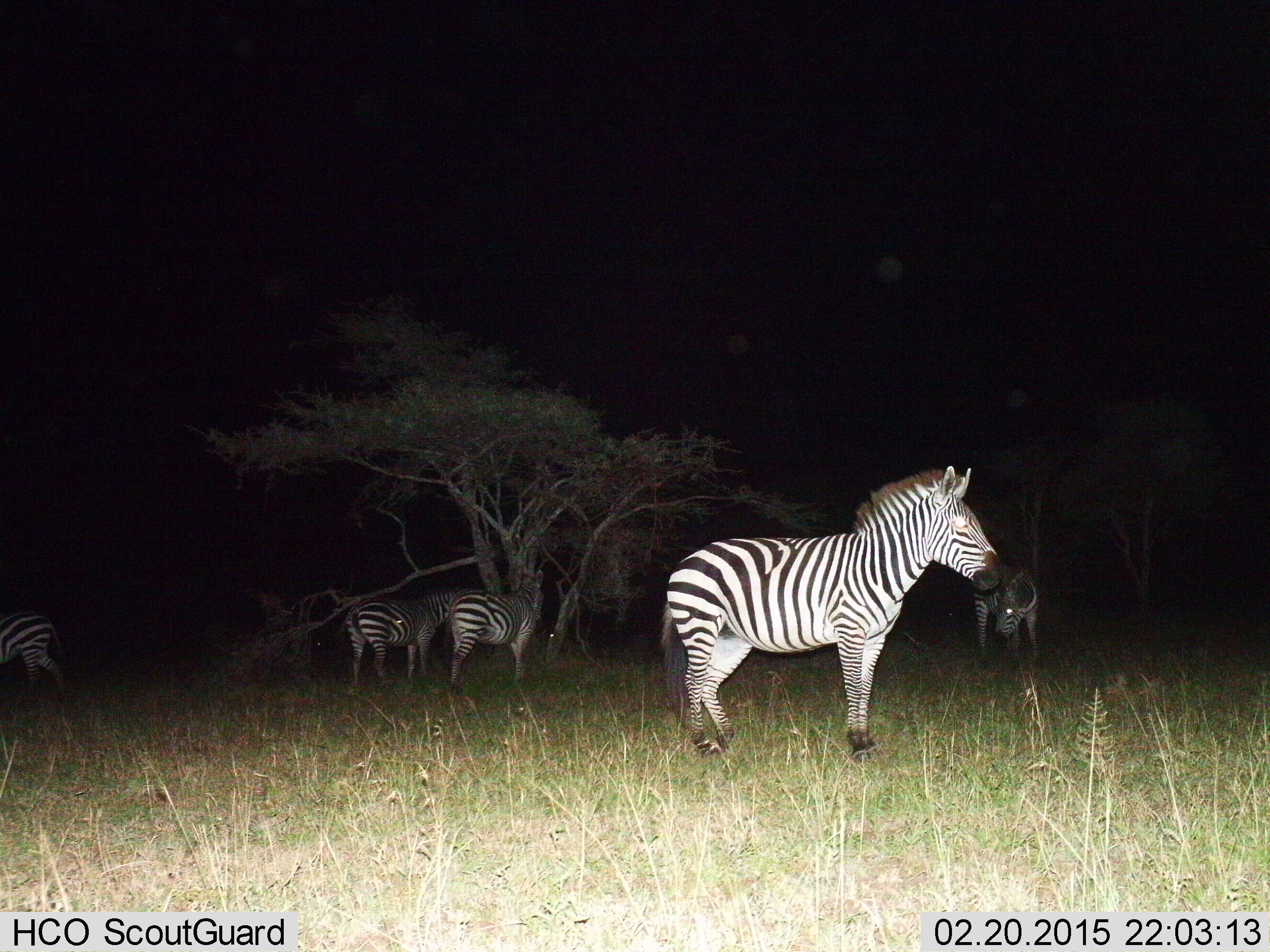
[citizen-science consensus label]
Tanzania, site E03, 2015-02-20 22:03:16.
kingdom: Animalia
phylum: Chordata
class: Mammalia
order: Perissodactyla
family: Equidae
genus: Equus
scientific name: Equus quagga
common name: plains zebra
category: zebra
Zebra (plains zebra) (Equus quagga), count 5. Behavior (volunteer vote fractions): standing 100%, resting 9%, moving 0%, interacting 0%. Young present (vote fraction): 0%. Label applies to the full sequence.